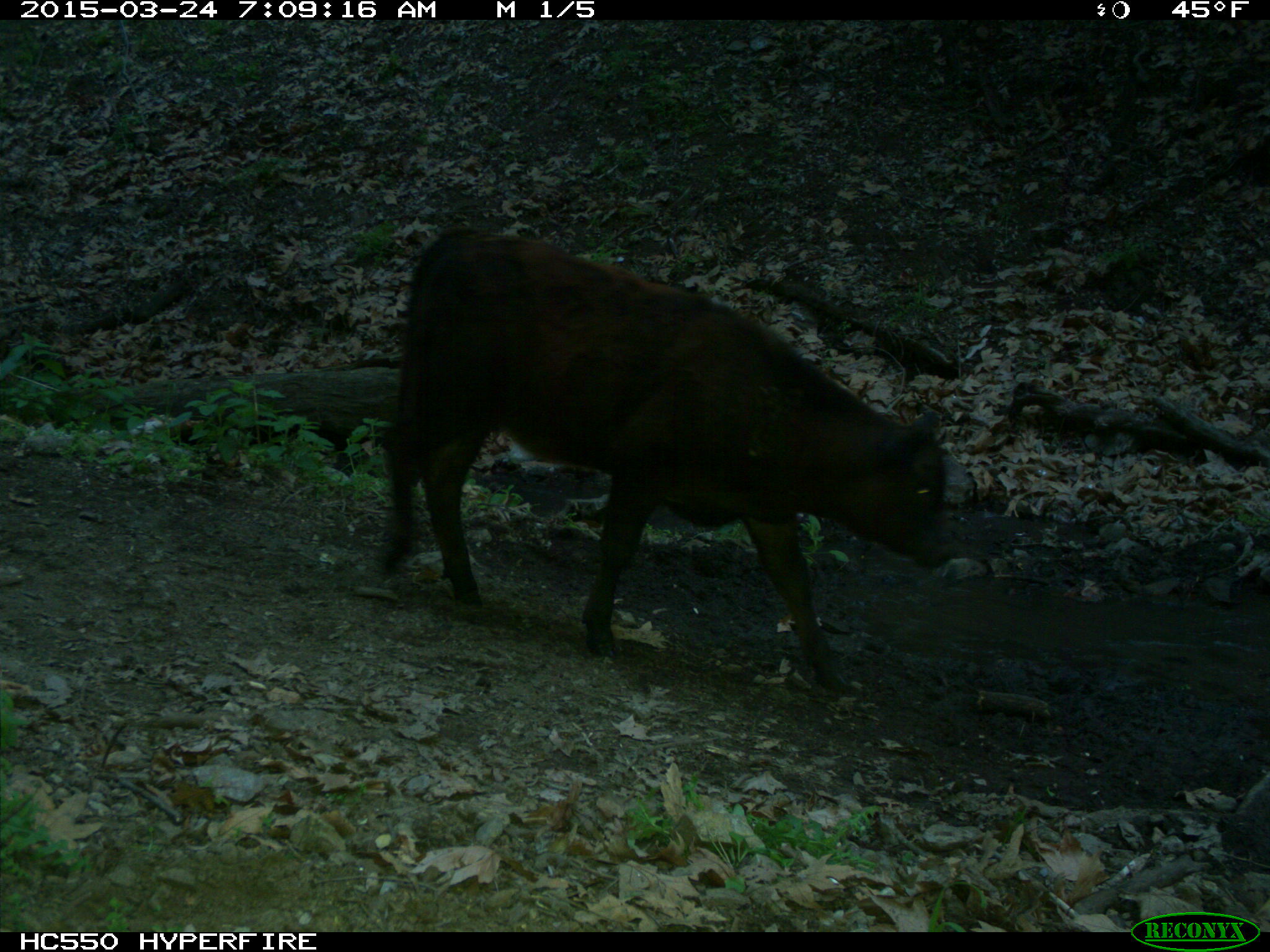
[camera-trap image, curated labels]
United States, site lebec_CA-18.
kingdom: Animalia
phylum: Chordata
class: Mammalia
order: Artiodactyla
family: Bovidae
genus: Bos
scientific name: Bos taurus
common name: domestic cow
Bos taurus (domestic cow).